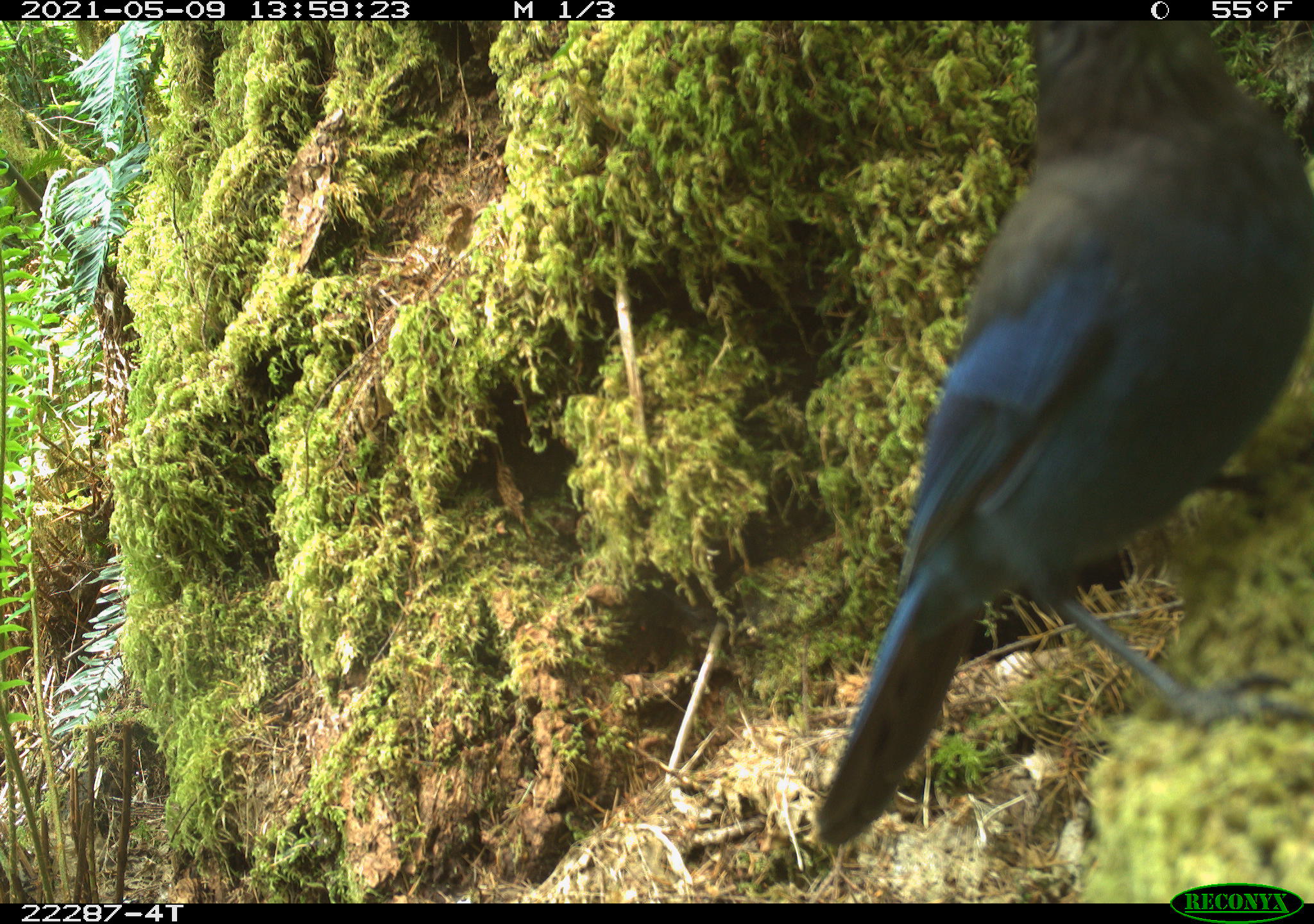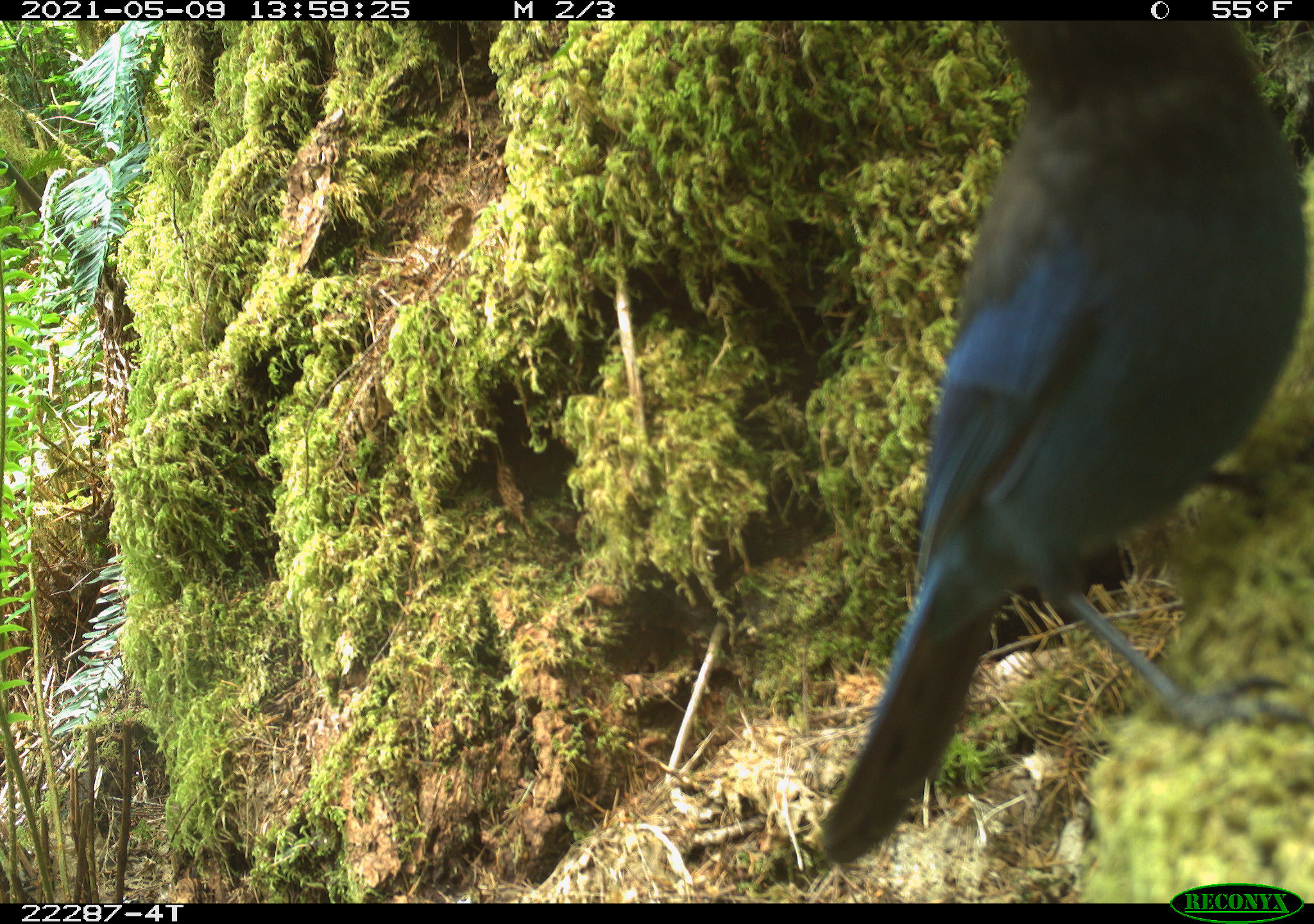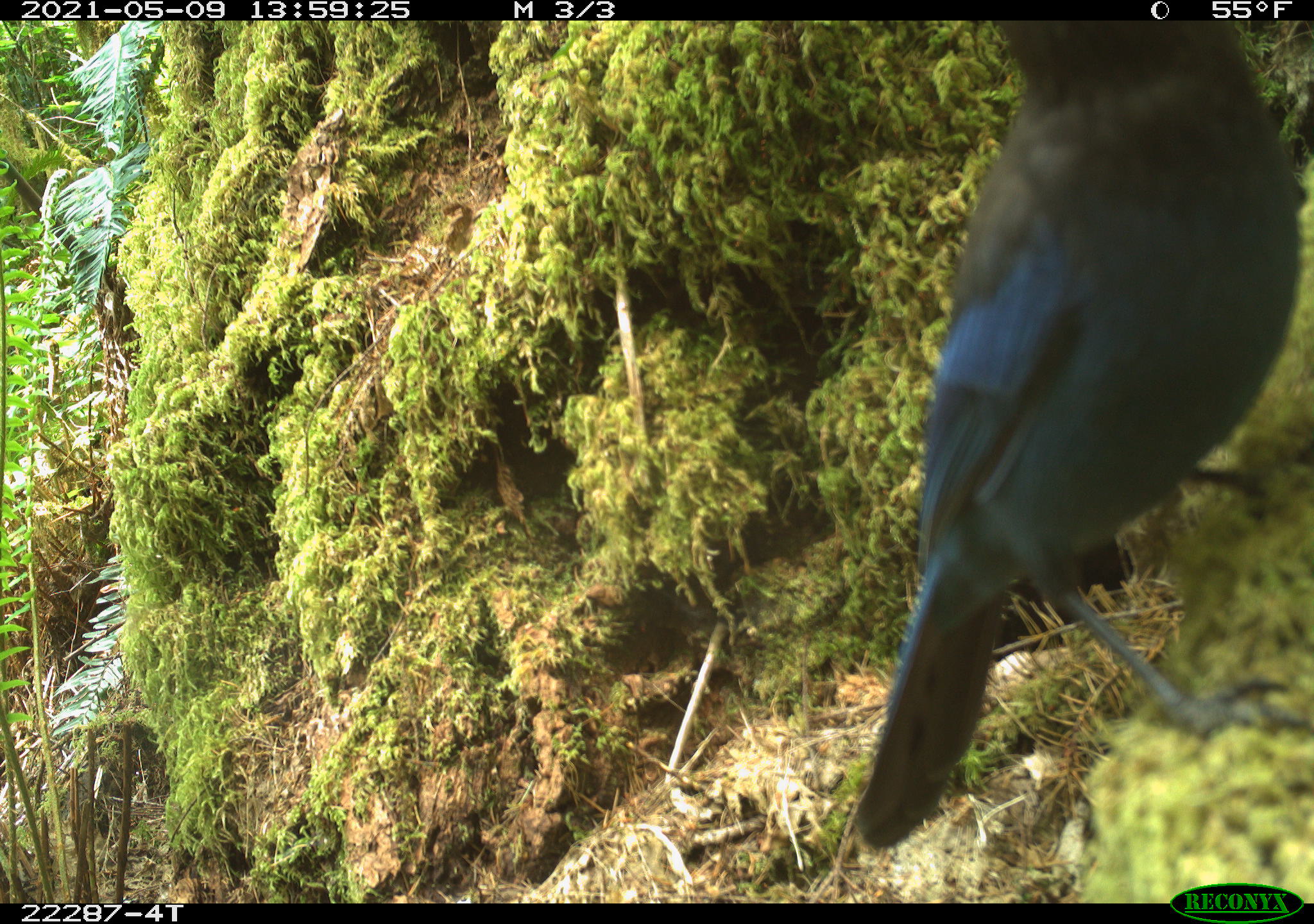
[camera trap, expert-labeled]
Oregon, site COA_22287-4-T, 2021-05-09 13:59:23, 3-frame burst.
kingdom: Animalia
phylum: Chordata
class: Aves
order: Passeriformes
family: Corvidae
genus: Cyanocitta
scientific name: Cyanocitta stelleri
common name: steller's jay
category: stellers jay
Stellers jay (steller's jay) (Cyanocitta stelleri).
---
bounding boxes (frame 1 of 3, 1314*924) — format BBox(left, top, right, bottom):
stellers jay: BBox(810, 23, 1307, 852)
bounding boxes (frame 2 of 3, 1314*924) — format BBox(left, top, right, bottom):
stellers jay: BBox(814, 25, 1311, 868)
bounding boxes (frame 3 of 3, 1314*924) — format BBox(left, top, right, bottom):
stellers jay: BBox(848, 24, 1309, 855)